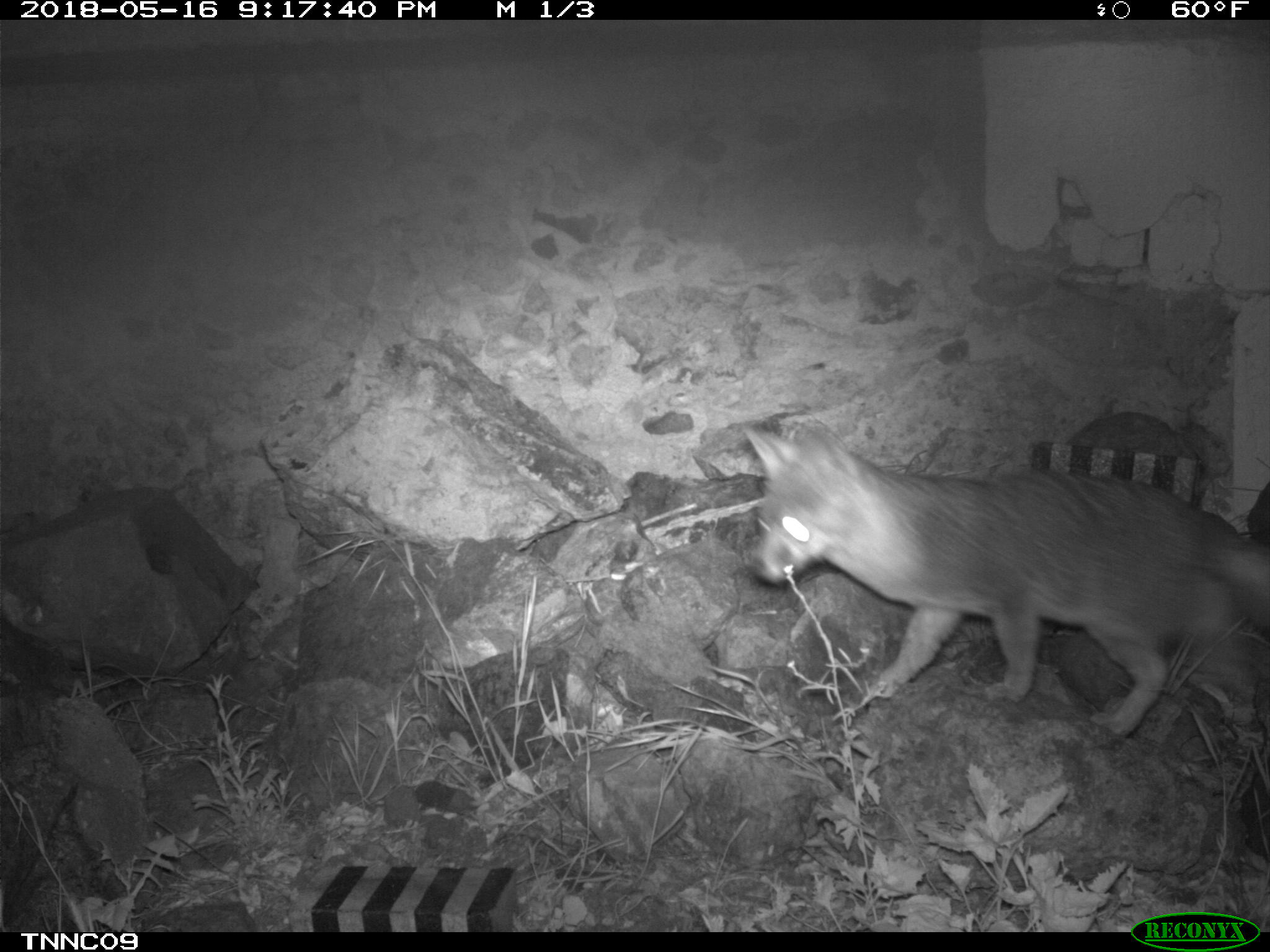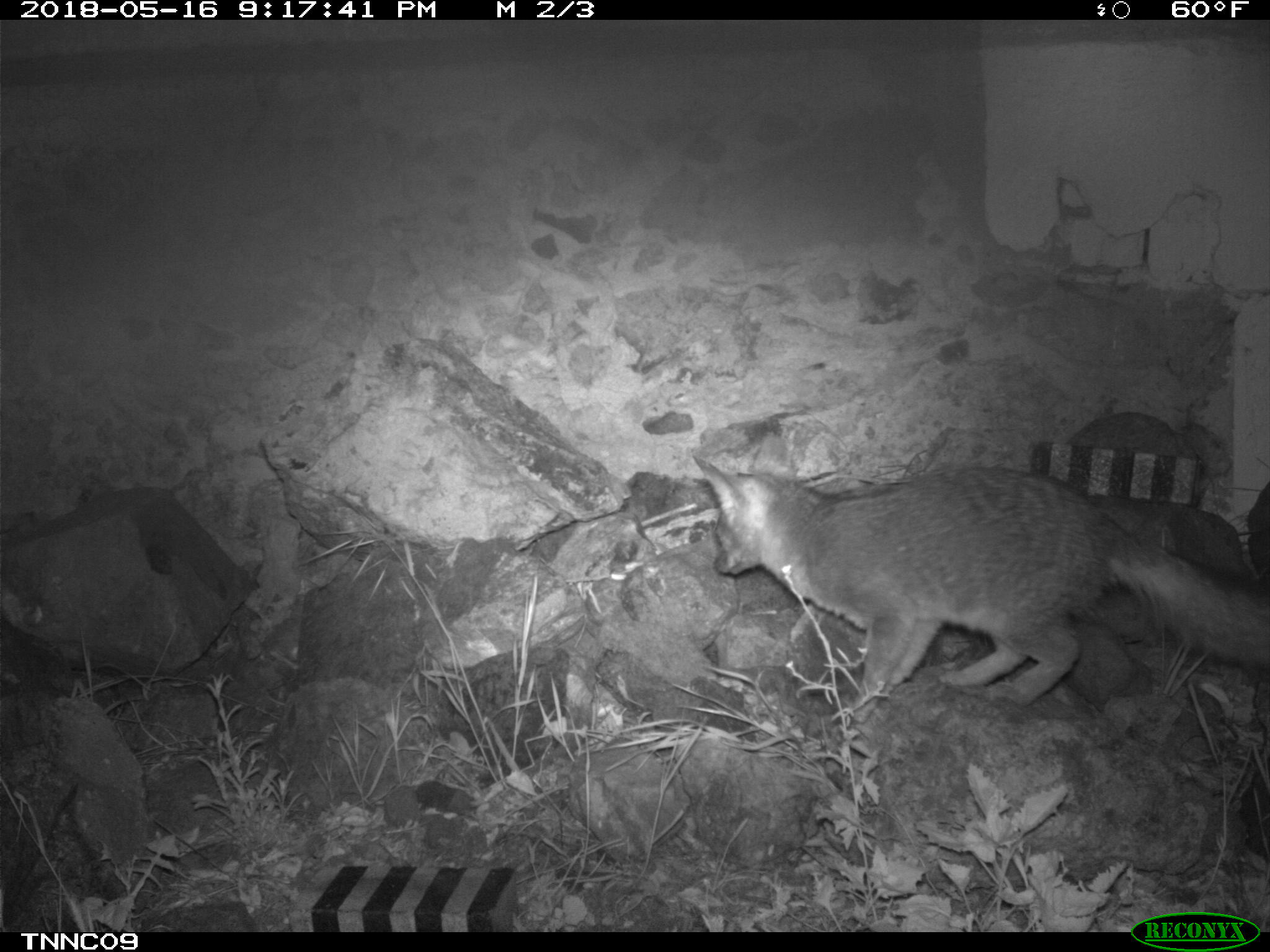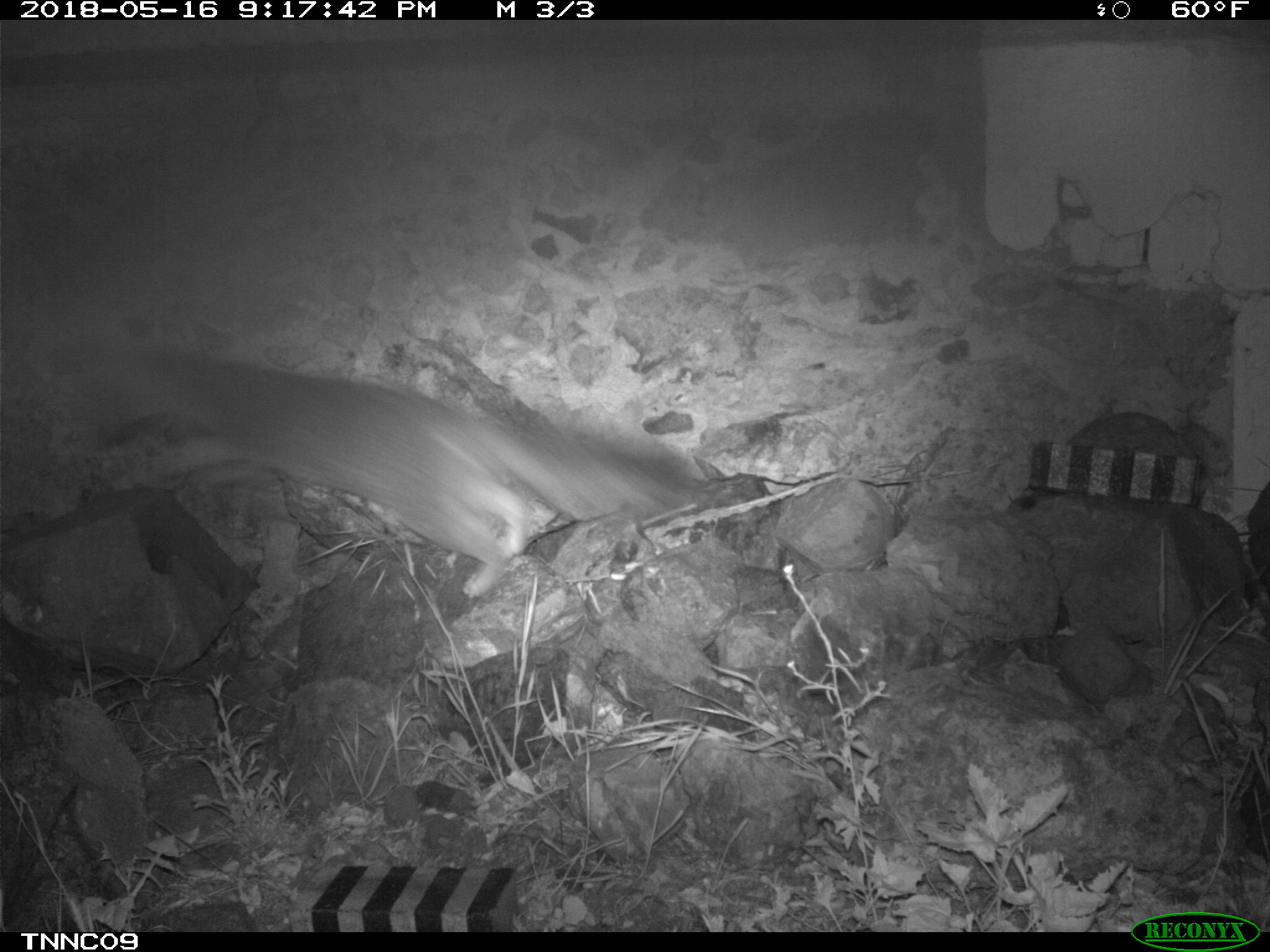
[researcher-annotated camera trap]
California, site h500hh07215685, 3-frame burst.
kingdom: Animalia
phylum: Chordata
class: Mammalia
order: Carnivora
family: Canidae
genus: Urocyon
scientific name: Urocyon littoralis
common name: island fox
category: fox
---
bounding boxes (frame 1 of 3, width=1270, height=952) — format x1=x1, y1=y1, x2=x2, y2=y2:
fox: x1=739, y1=417, x2=1269, y2=736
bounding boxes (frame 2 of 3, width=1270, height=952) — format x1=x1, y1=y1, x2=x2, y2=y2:
fox: x1=692, y1=430, x2=1269, y2=721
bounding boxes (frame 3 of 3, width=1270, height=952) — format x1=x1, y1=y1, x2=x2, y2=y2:
fox: x1=86, y1=347, x2=690, y2=597